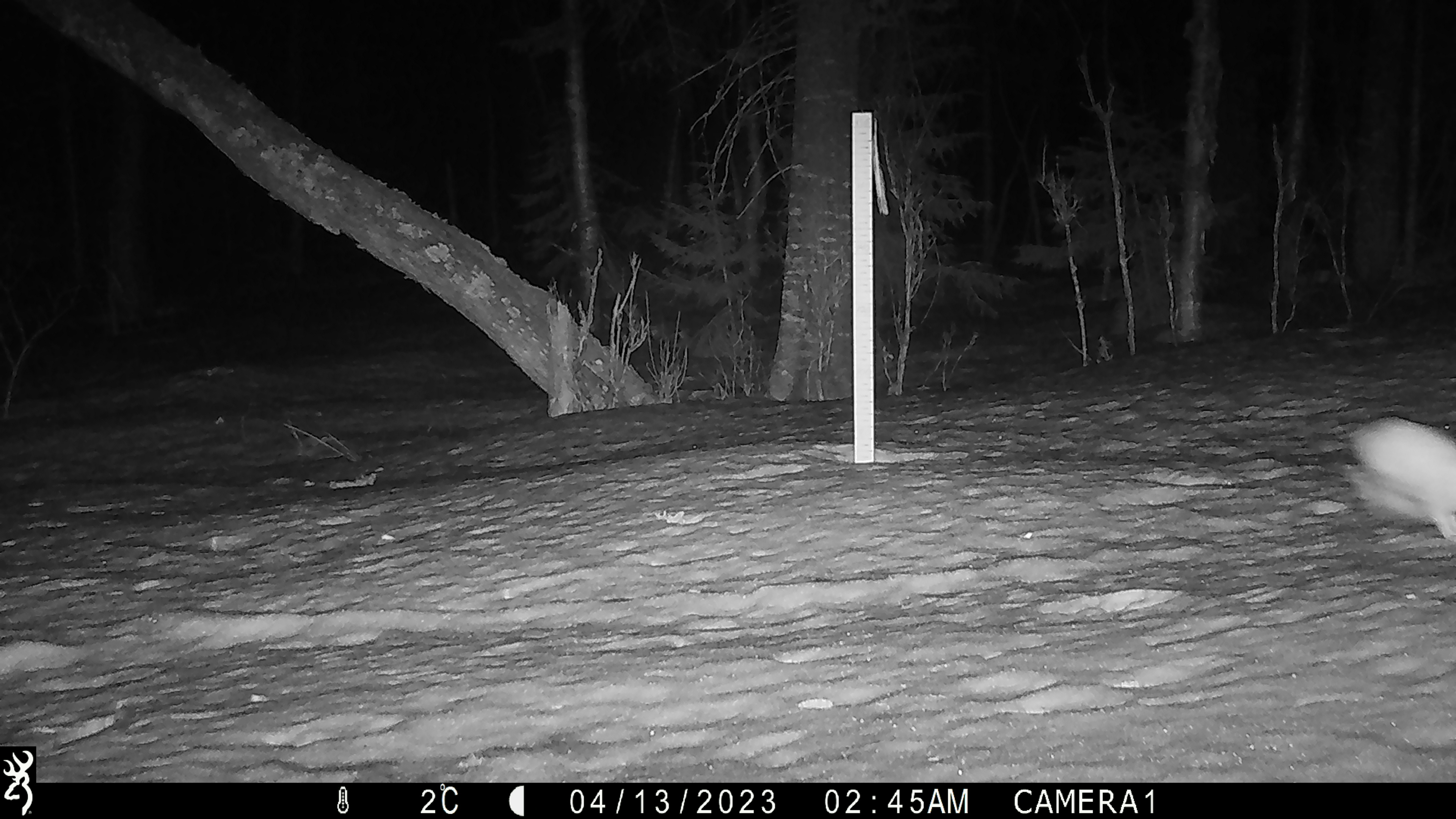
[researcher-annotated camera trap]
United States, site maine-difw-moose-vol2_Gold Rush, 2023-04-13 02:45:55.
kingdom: Animalia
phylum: Chordata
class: Mammalia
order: Lagomorpha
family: Leporidae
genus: Lepus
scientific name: Lepus americanus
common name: snowshoe hare